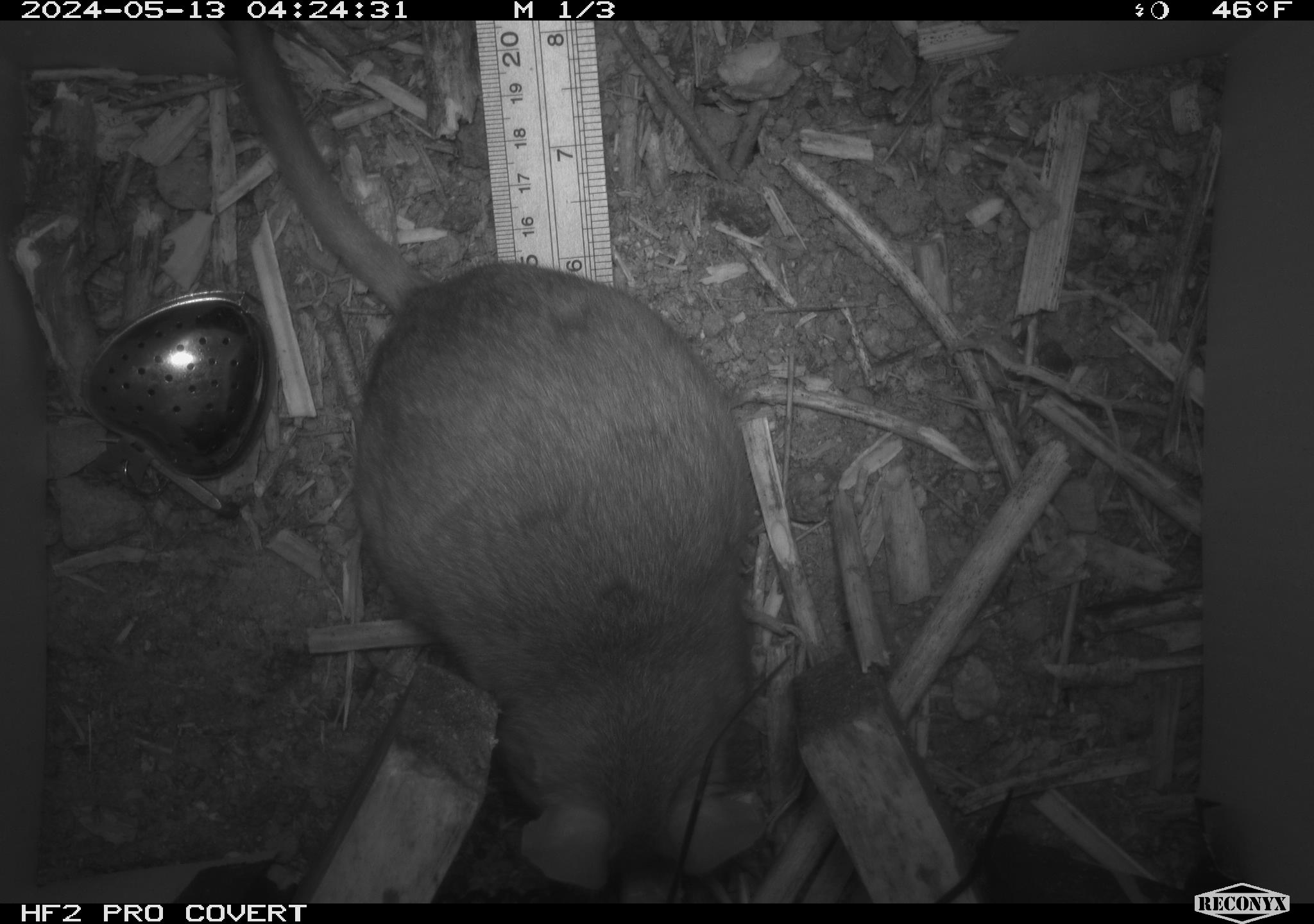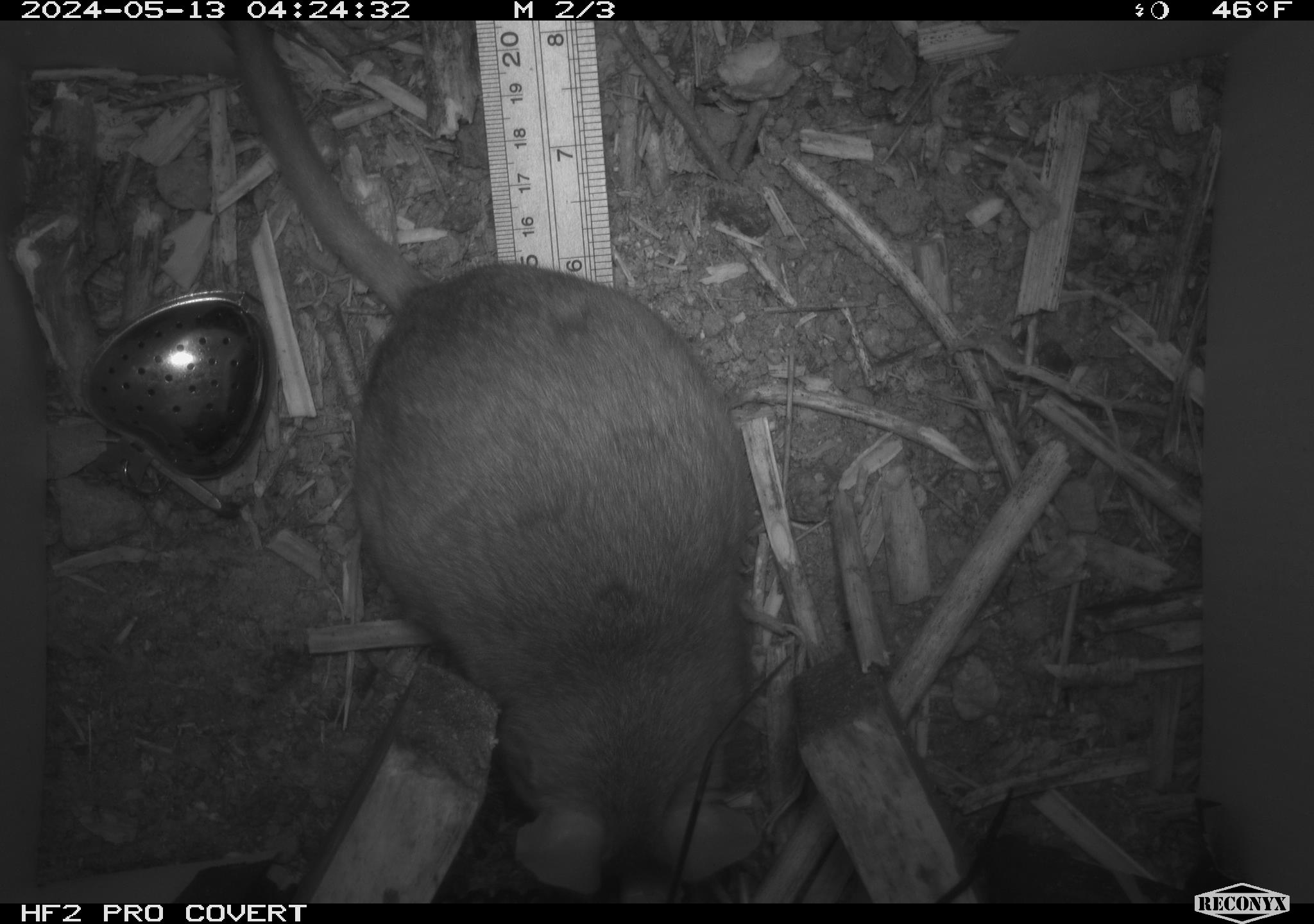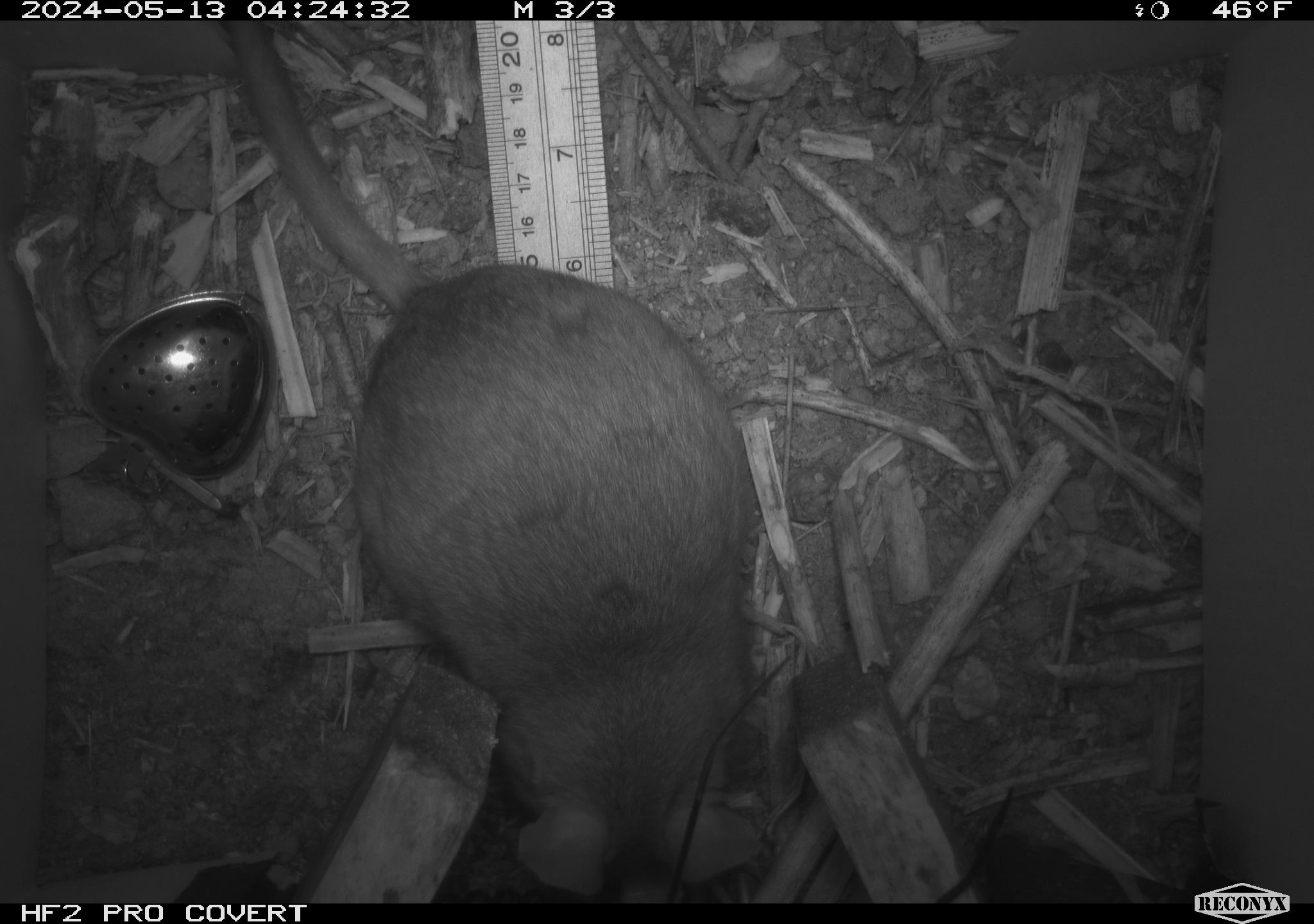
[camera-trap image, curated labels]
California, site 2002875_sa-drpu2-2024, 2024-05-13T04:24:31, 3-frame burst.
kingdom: Animalia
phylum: Chordata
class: Mammalia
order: Rodentia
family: Cricetidae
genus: Neotoma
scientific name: Neotoma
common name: pack rat or woodrat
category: neotoma species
Neotoma species (pack rat or woodrat) (Neotoma).